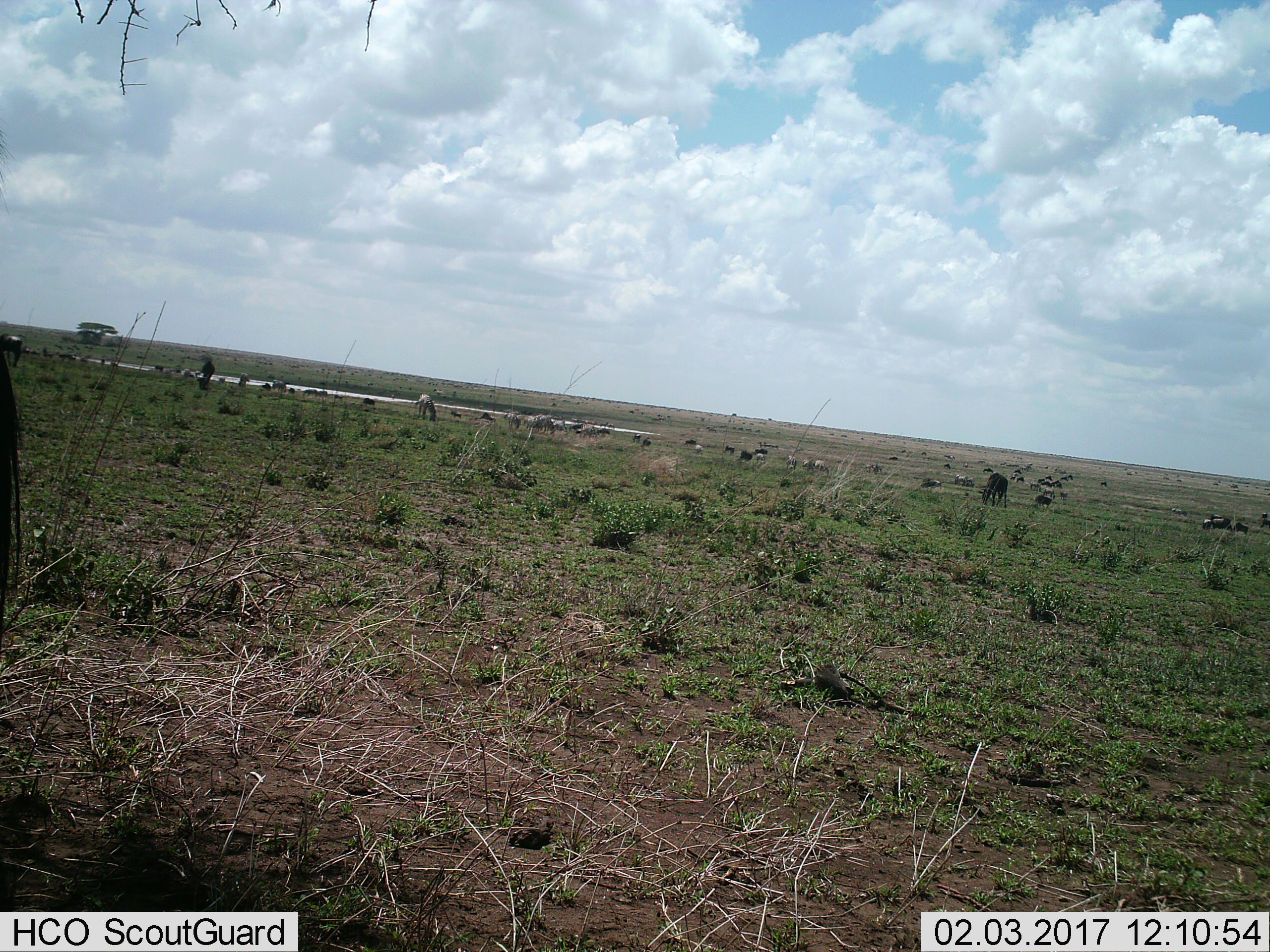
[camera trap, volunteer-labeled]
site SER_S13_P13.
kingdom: Animalia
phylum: Chordata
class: Mammalia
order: Perissodactyla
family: Equidae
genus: Equus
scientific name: Equus quagga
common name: plains zebra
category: zebraplains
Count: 11-50.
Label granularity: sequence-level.